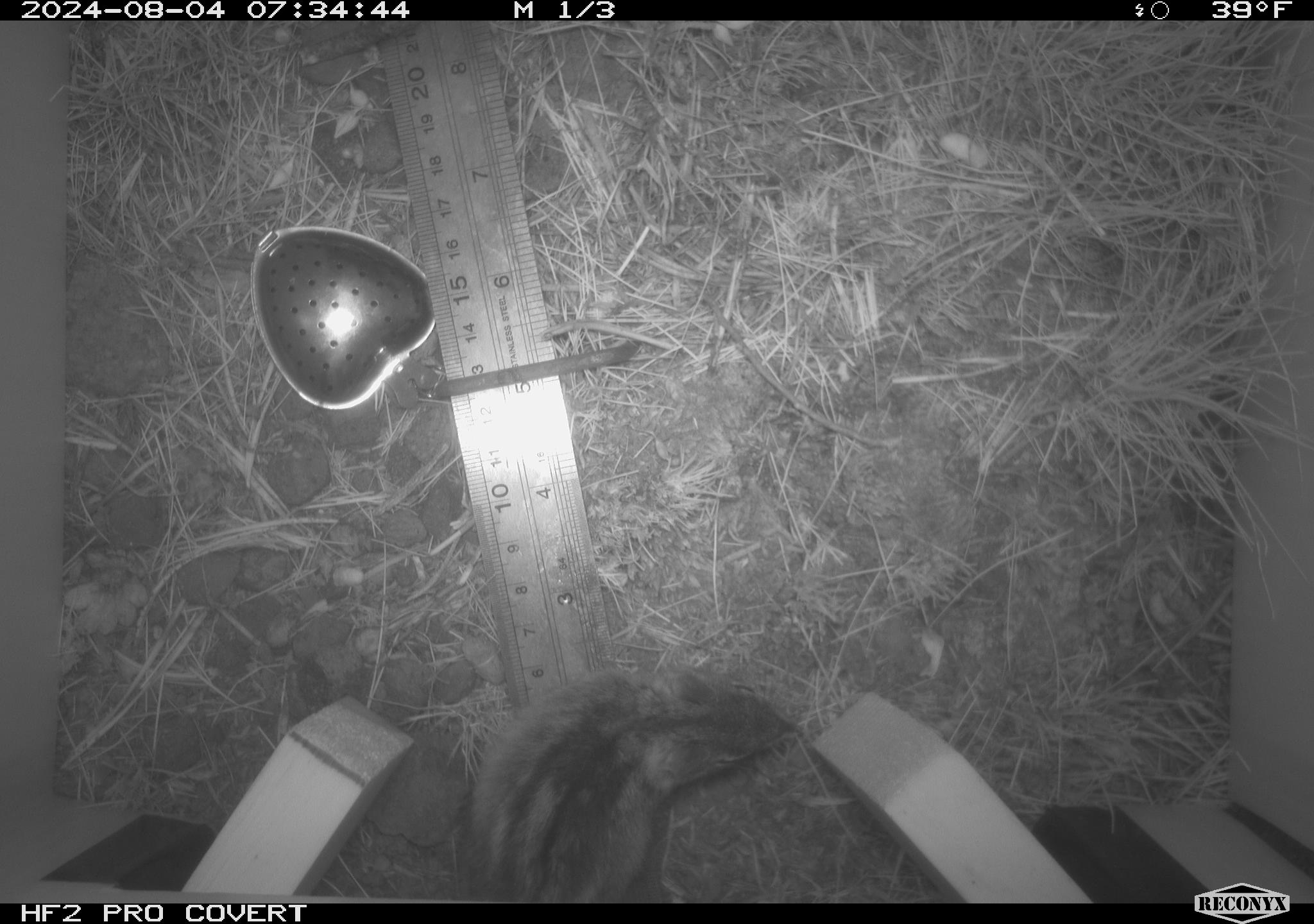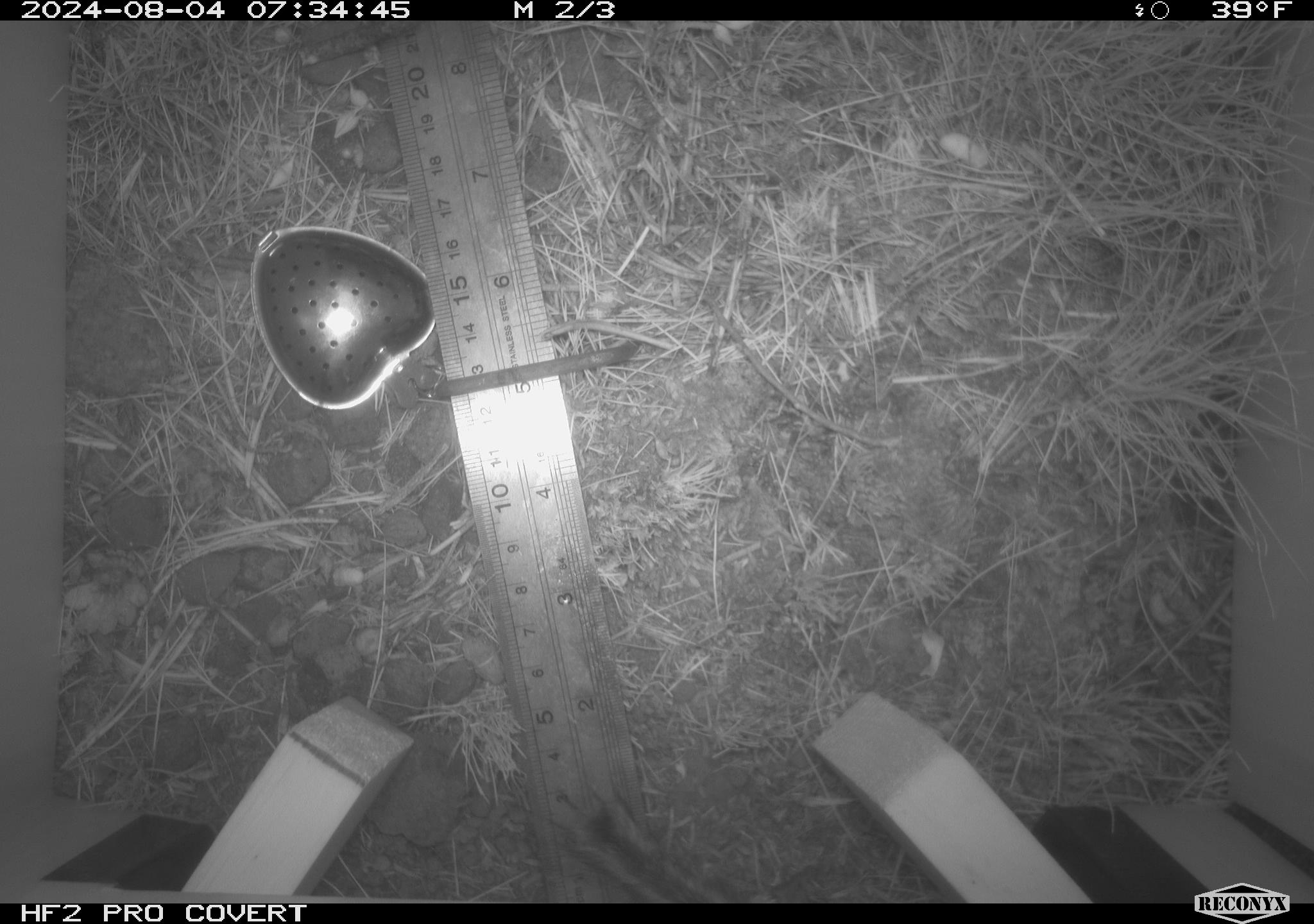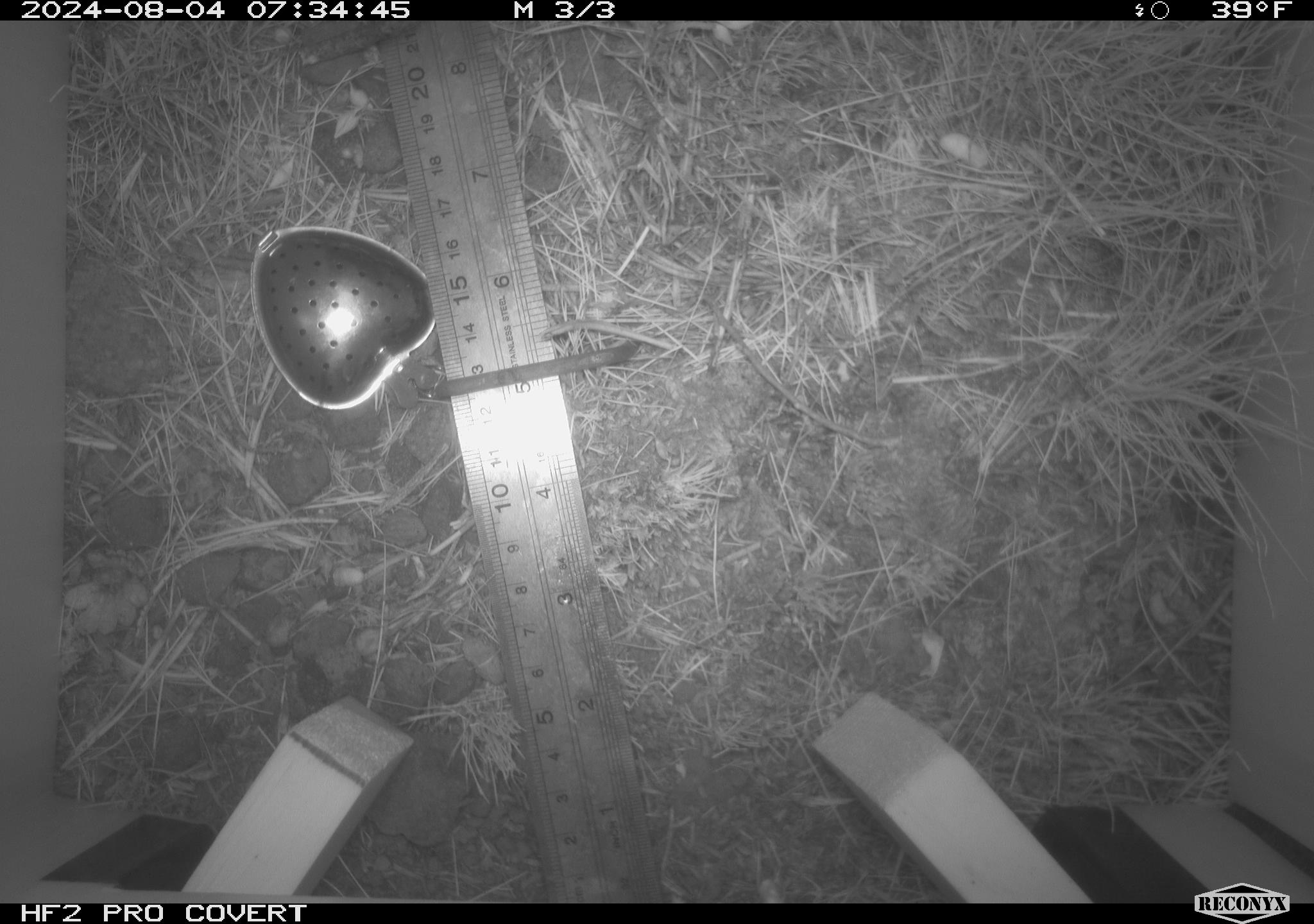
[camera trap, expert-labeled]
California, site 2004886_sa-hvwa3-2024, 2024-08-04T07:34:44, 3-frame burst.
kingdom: Animalia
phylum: Chordata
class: Mammalia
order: Rodentia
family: Sciuridae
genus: Neotamias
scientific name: Neotamias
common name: western chipmunks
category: neotamias species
Neotamias species (western chipmunks) (Neotamias).